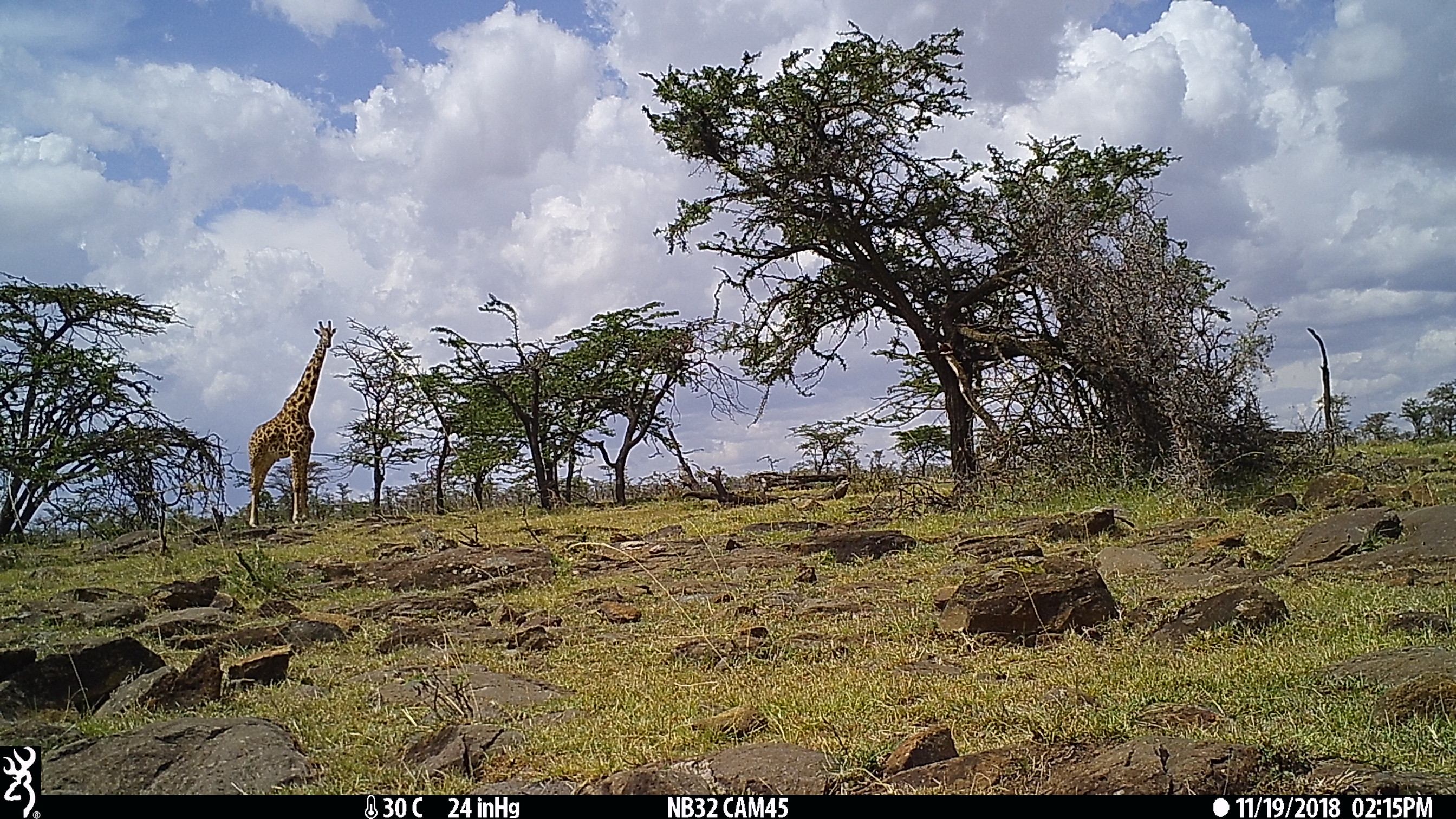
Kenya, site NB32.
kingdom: Animalia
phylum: Chordata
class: Mammalia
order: Artiodactyla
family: Giraffidae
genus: Giraffa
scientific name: Giraffa camelopardalis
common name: northern giraffe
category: giraffe